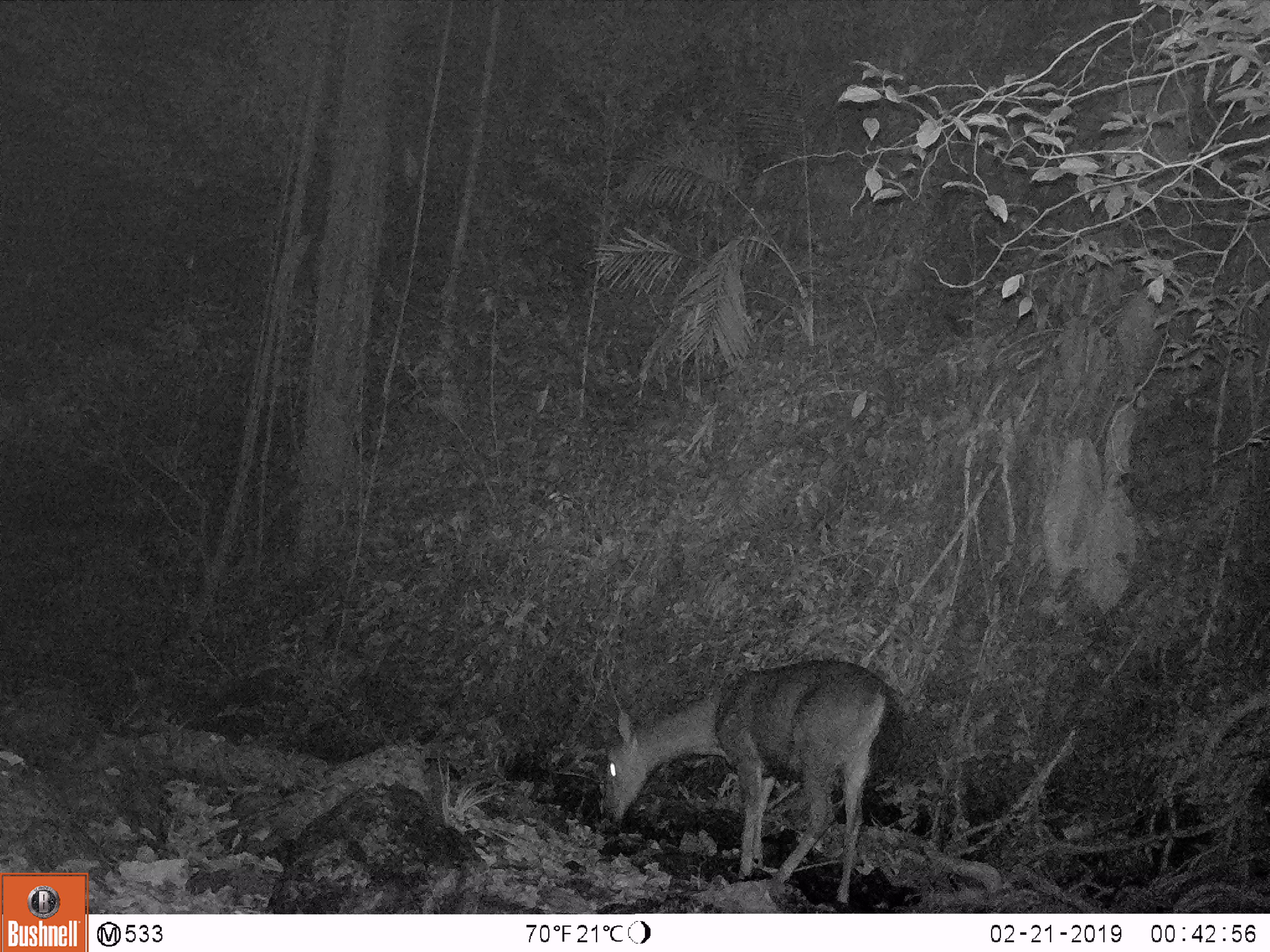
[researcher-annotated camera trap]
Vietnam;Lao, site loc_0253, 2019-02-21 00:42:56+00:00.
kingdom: Animalia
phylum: Chordata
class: Mammalia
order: Artiodactyla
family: Cervidae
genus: Rusa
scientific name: Rusa unicolor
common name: sambar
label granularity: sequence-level